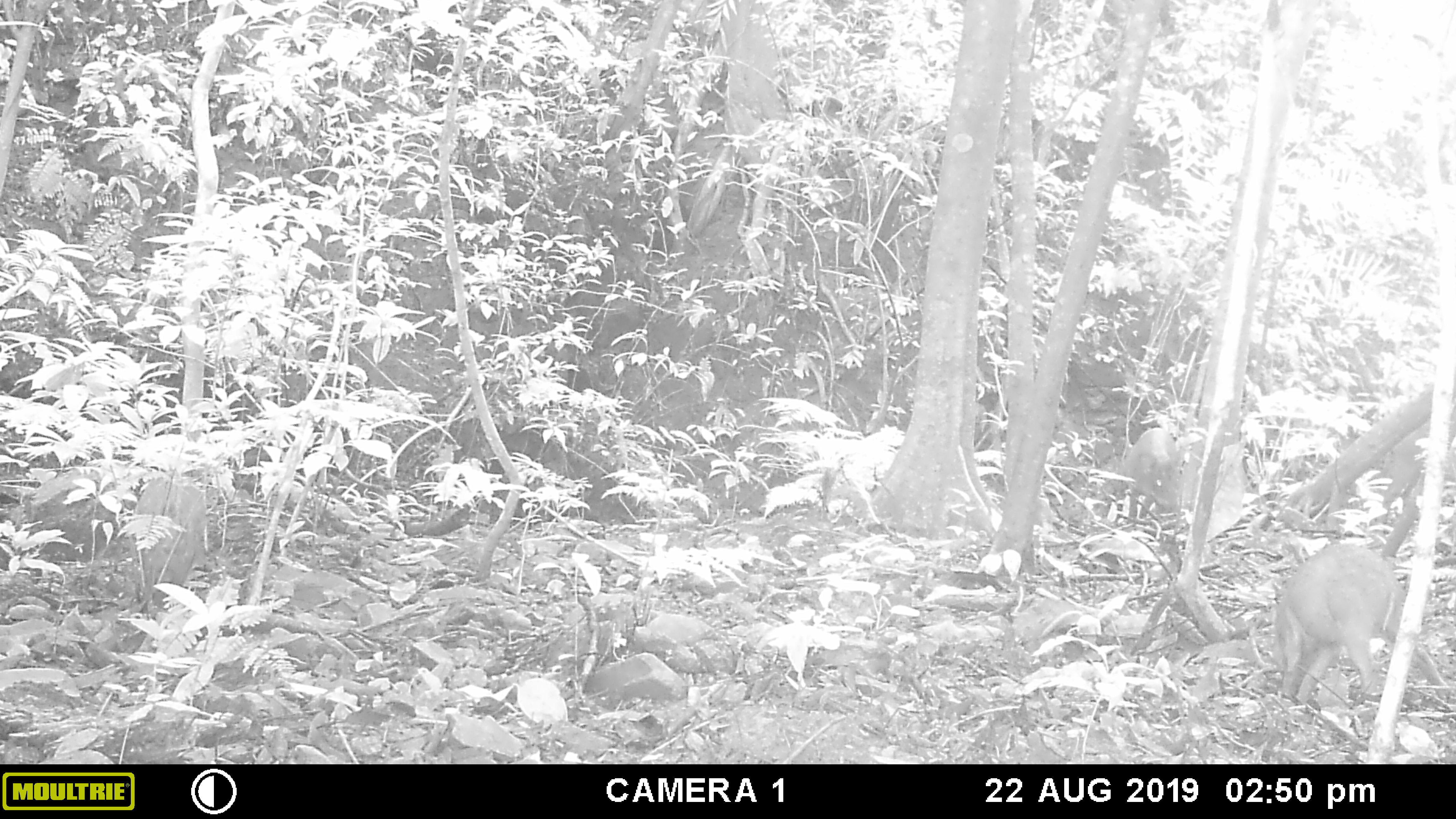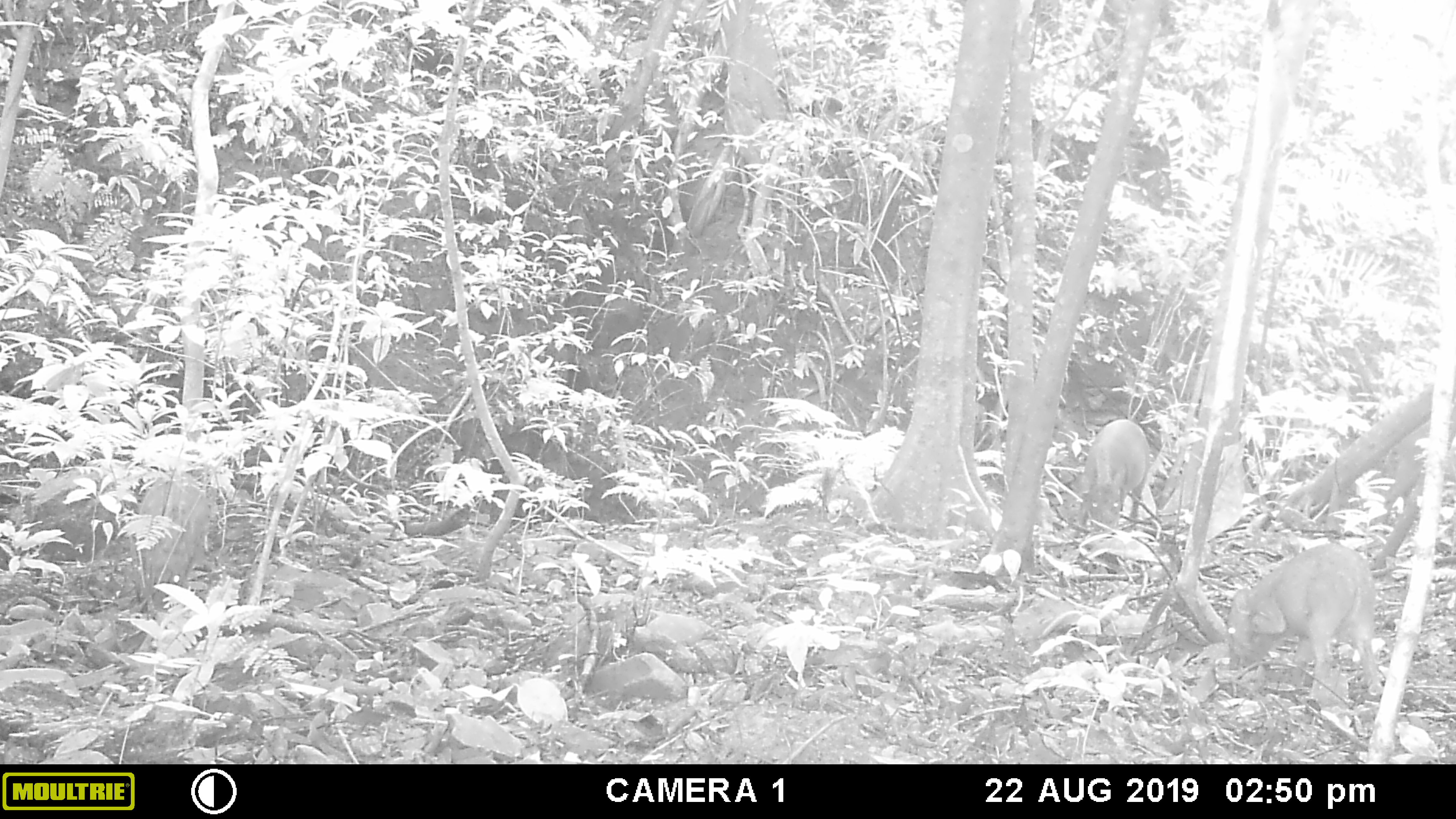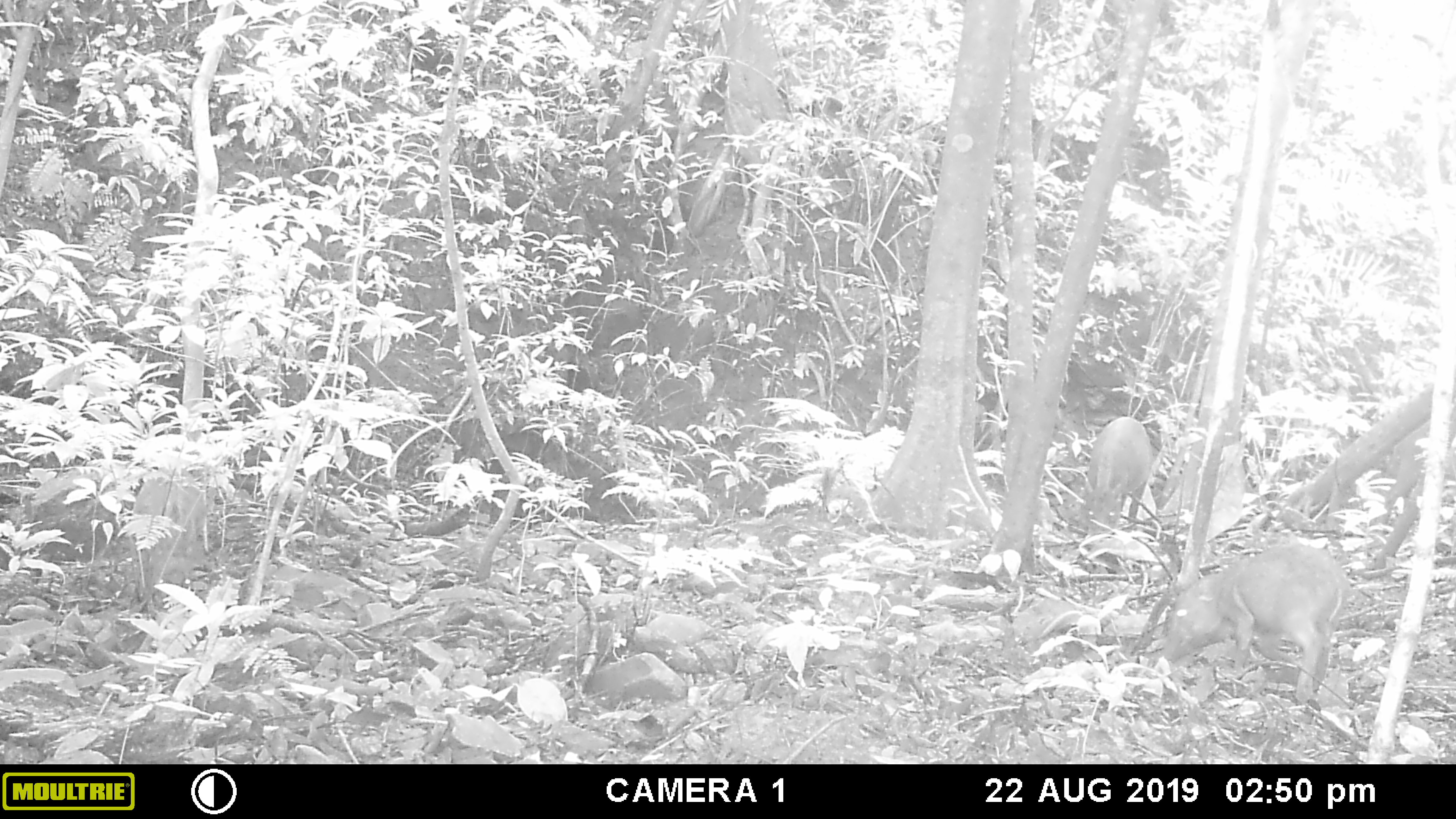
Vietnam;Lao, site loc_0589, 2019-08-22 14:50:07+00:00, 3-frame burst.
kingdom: Animalia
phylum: Chordata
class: Mammalia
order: Artiodactyla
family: Suidae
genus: Sus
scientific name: Sus scrofa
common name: eurasian wild pig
Eurasian wild pig (Sus scrofa). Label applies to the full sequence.